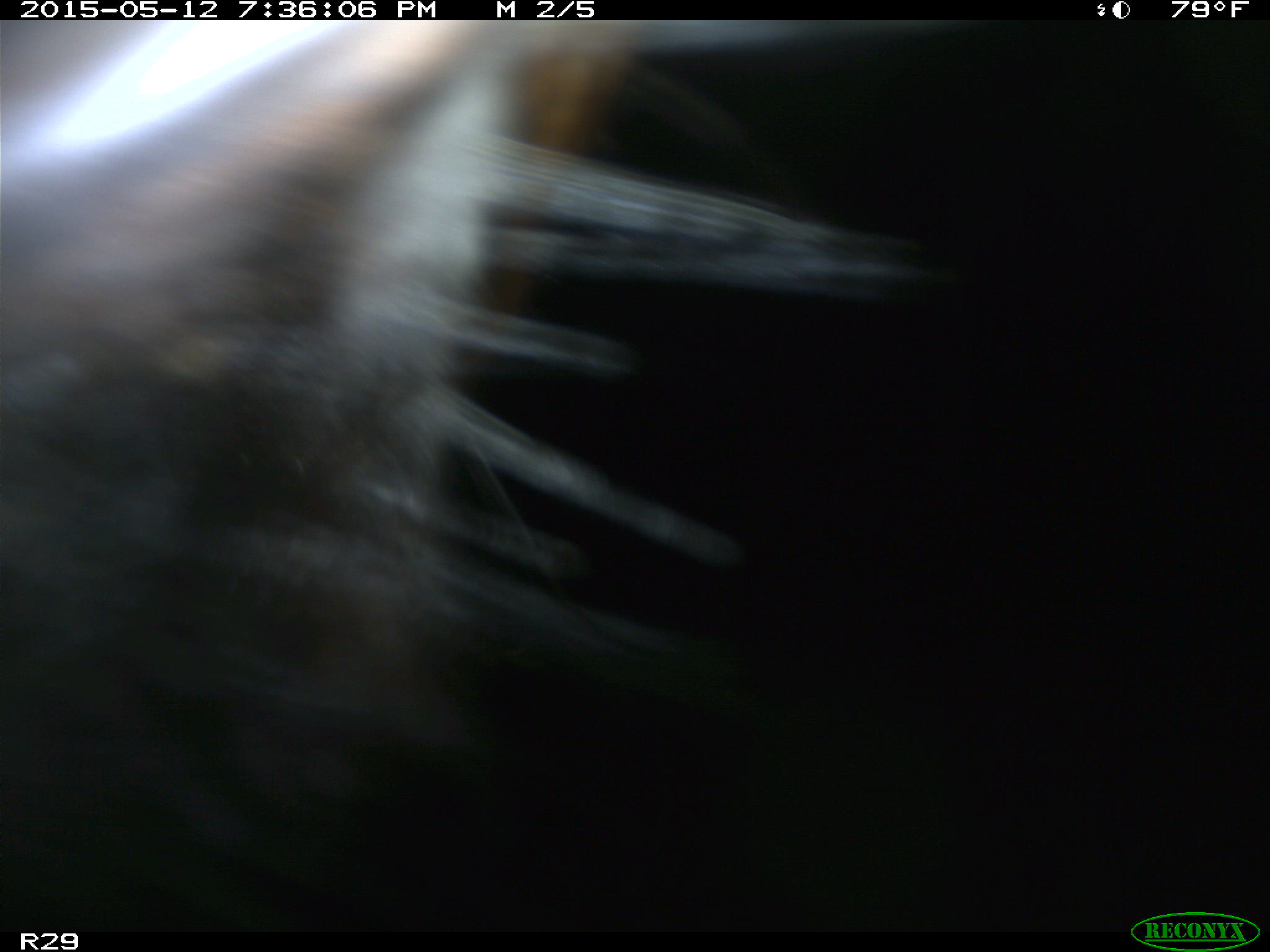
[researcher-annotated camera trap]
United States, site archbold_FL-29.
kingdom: Animalia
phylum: Chordata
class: Mammalia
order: Artiodactyla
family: Bovidae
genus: Bos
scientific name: Bos taurus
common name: domestic cow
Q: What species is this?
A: Bos taurus (domestic cow).